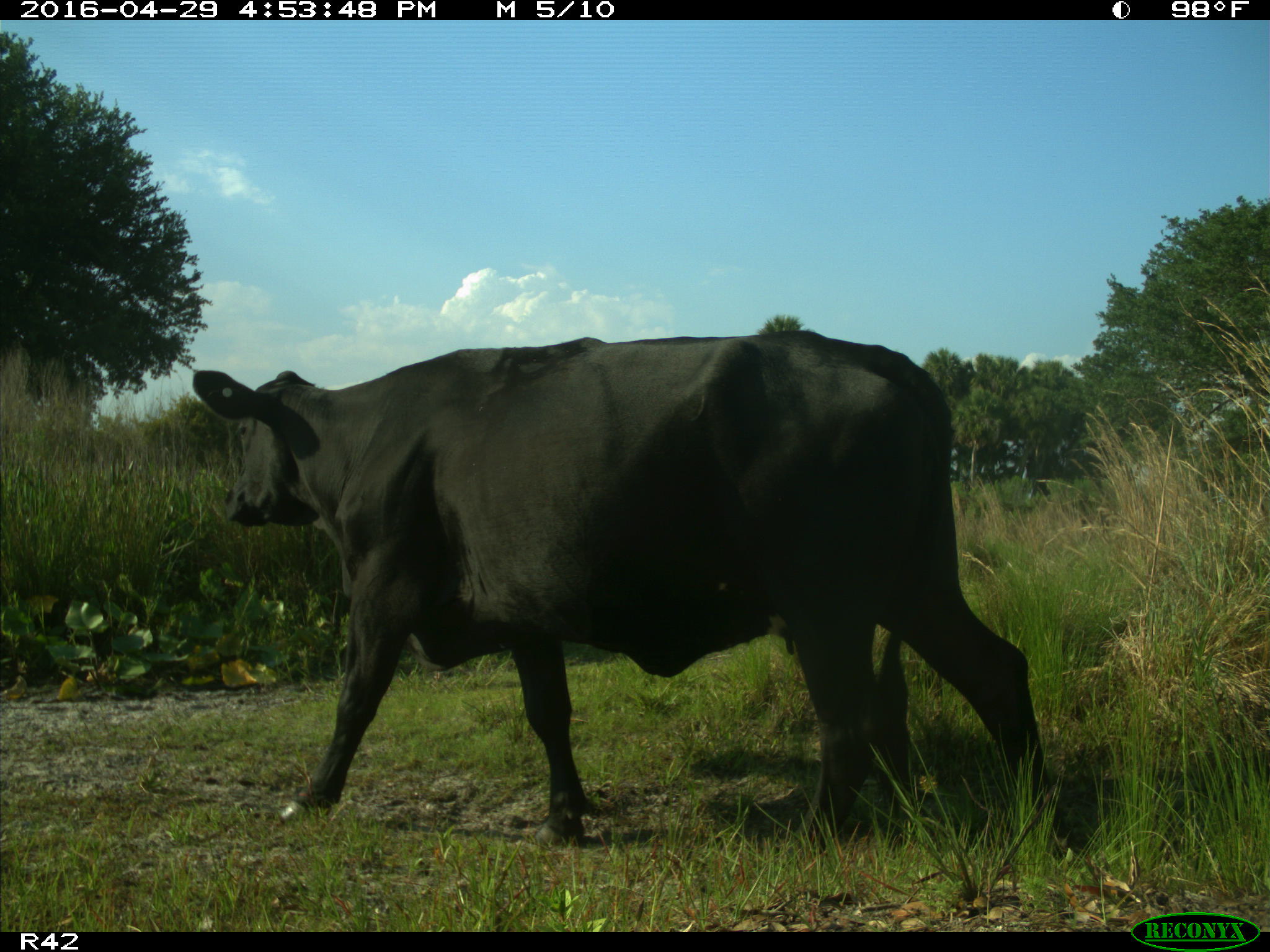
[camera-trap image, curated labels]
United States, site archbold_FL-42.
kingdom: Animalia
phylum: Chordata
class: Mammalia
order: Artiodactyla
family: Bovidae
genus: Bos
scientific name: Bos taurus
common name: domestic cow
Bos taurus (domestic cow).